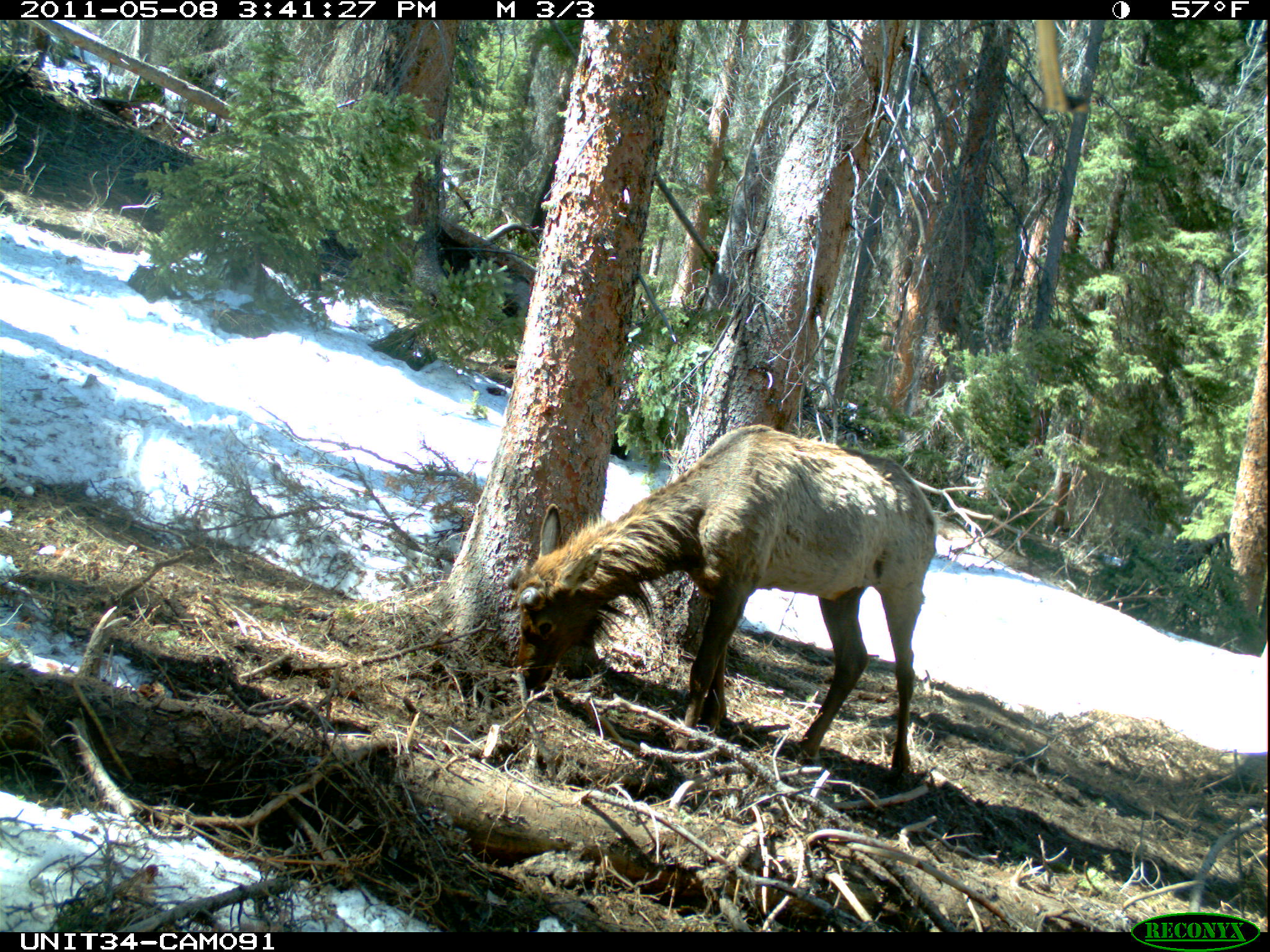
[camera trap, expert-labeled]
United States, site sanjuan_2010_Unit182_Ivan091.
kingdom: Animalia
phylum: Chordata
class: Mammalia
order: Artiodactyla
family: Cervidae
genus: Cervus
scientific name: Cervus elaphus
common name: red deer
Cervus elaphus (red deer).